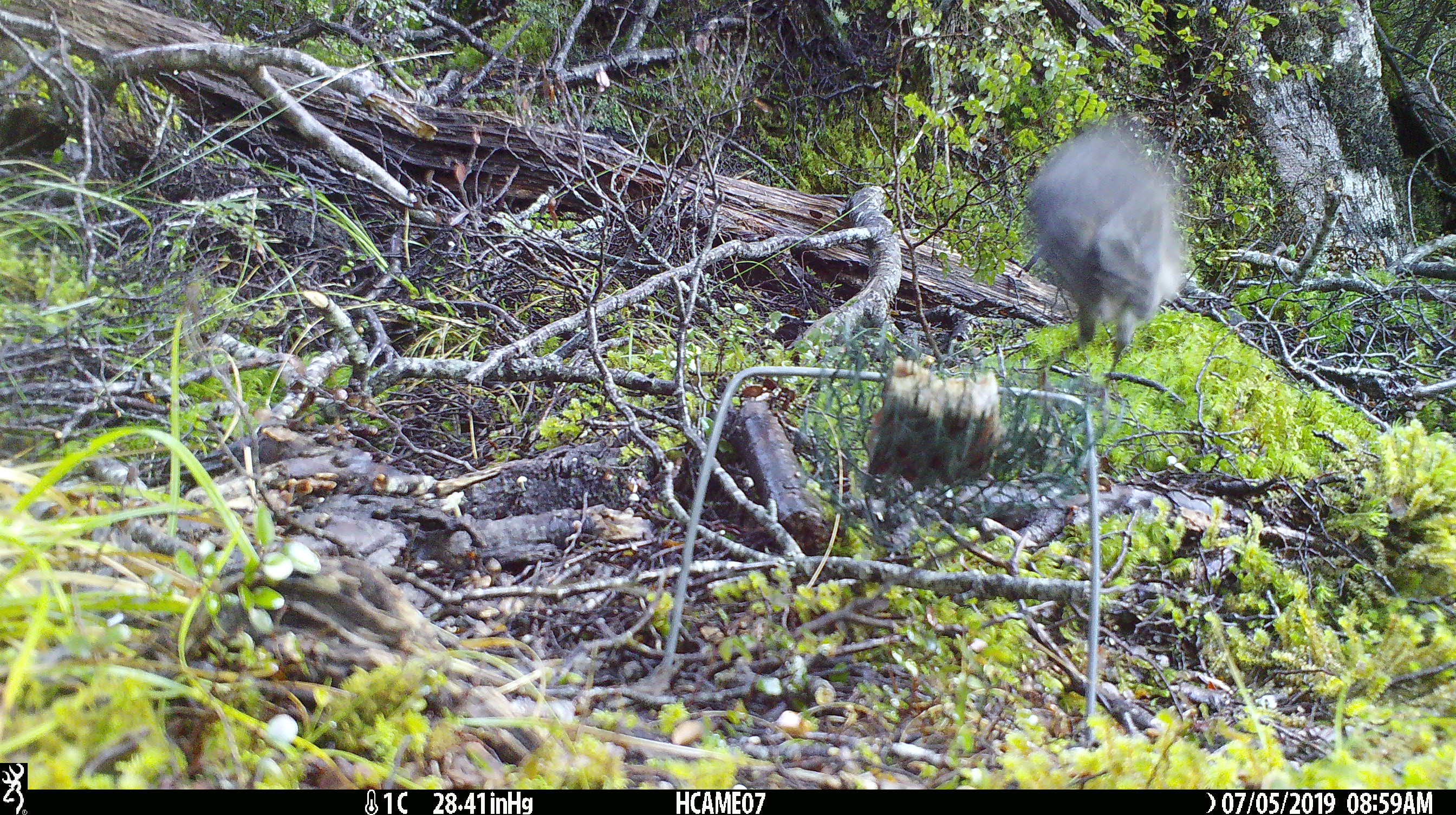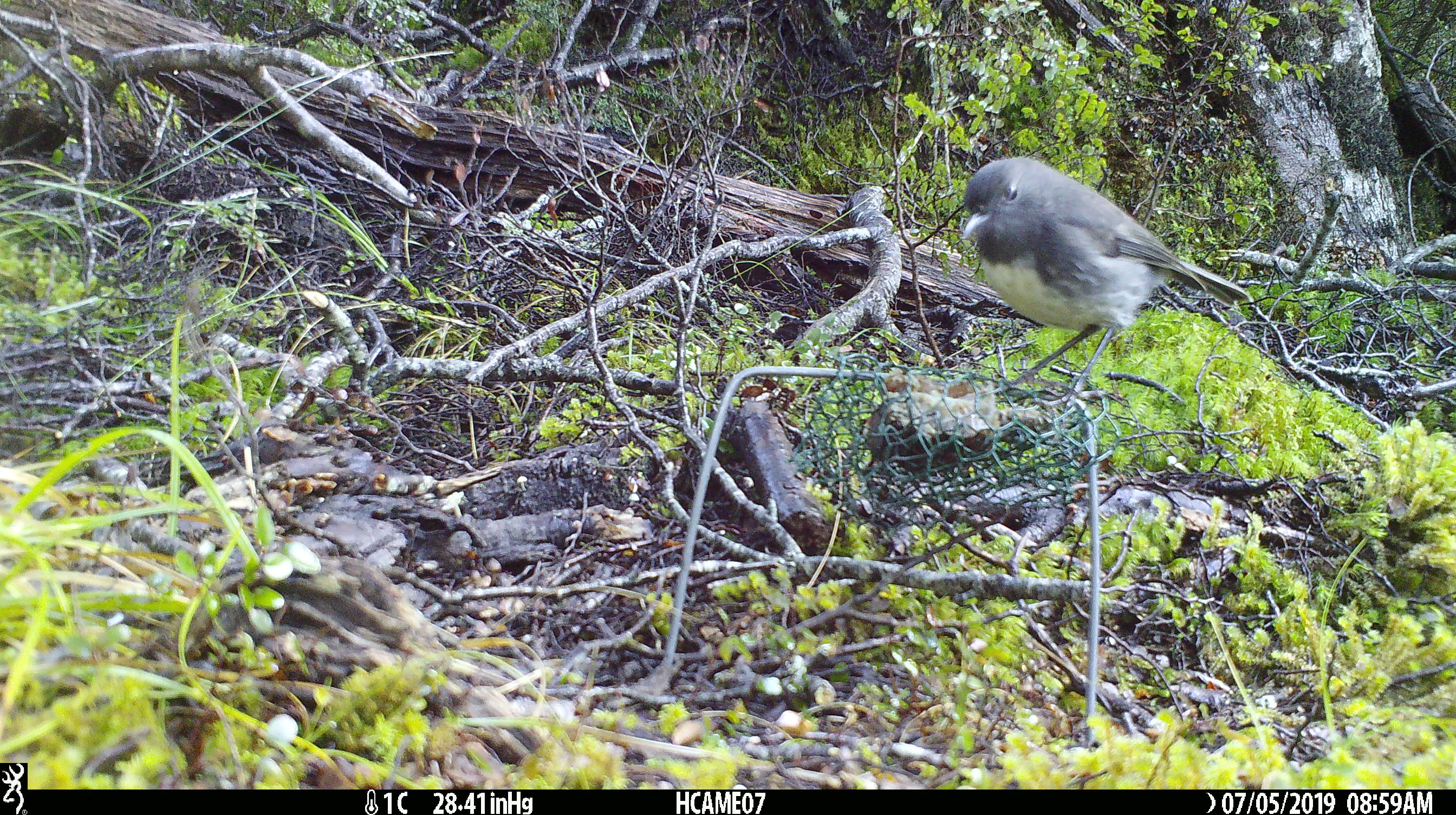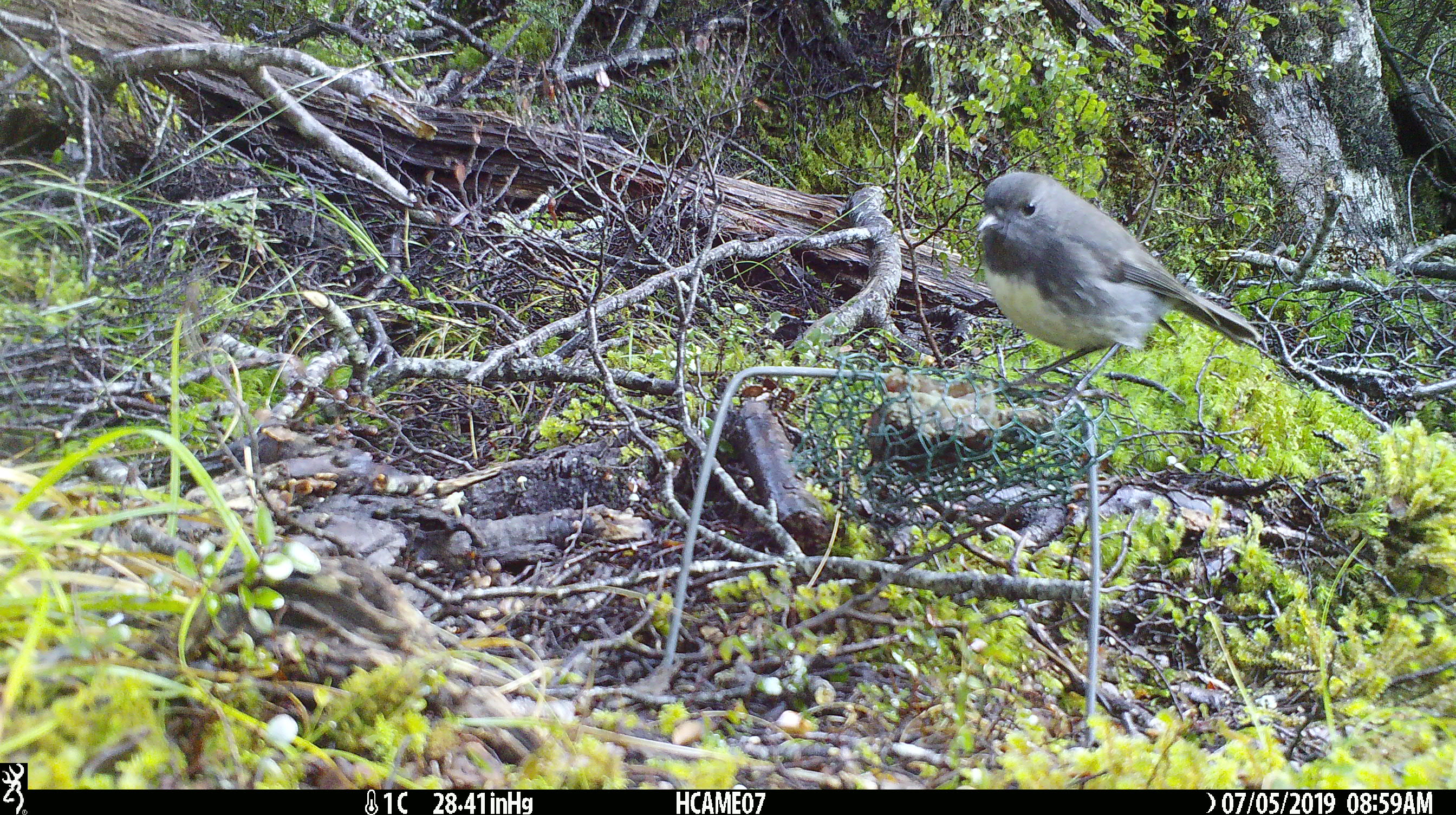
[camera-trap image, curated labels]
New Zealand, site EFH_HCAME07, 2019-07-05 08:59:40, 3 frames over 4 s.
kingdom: Animalia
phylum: Chordata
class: Aves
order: Passeriformes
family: Petroicidae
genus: Petroica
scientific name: Petroica australis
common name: new zealand robin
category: robin